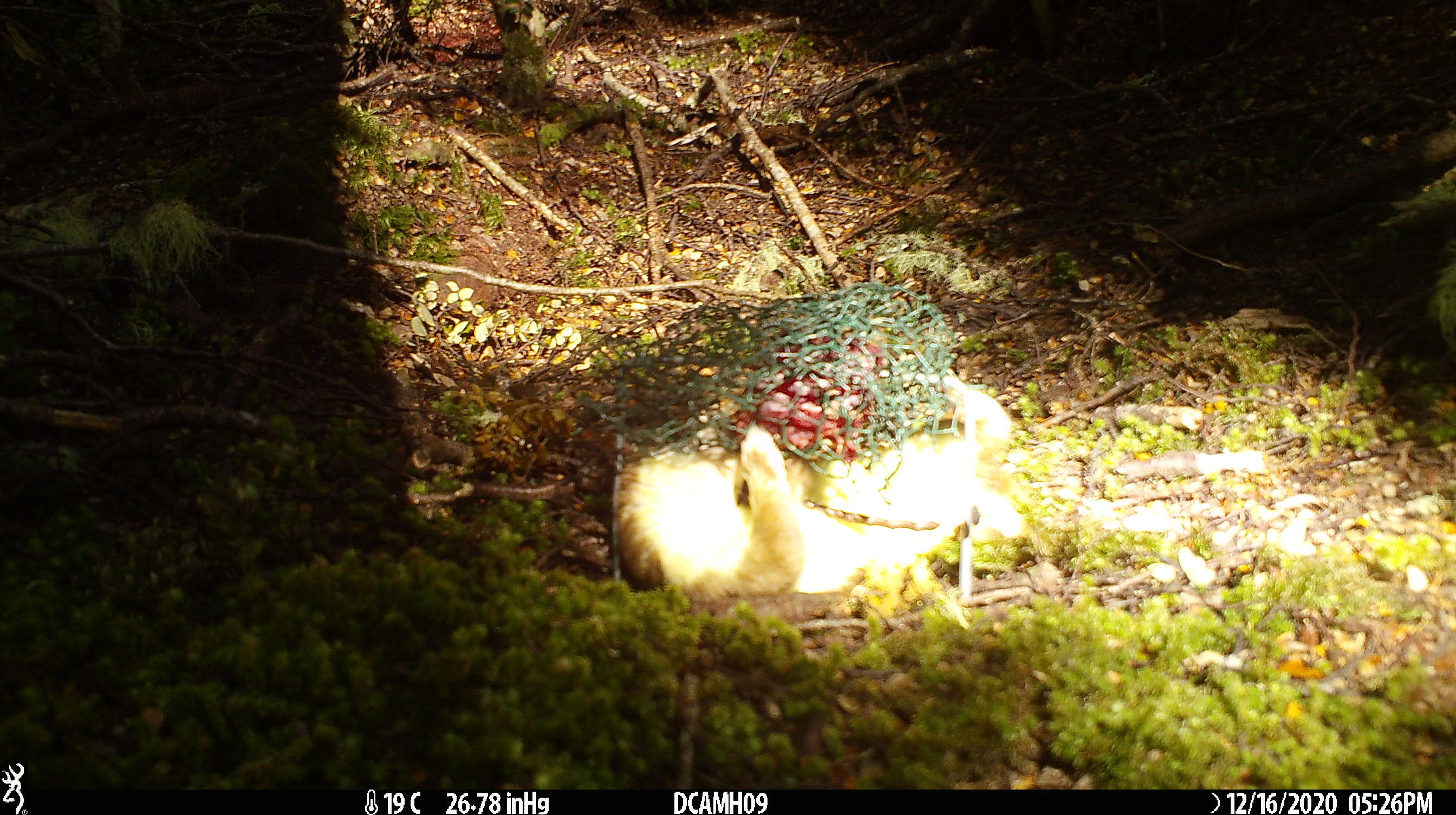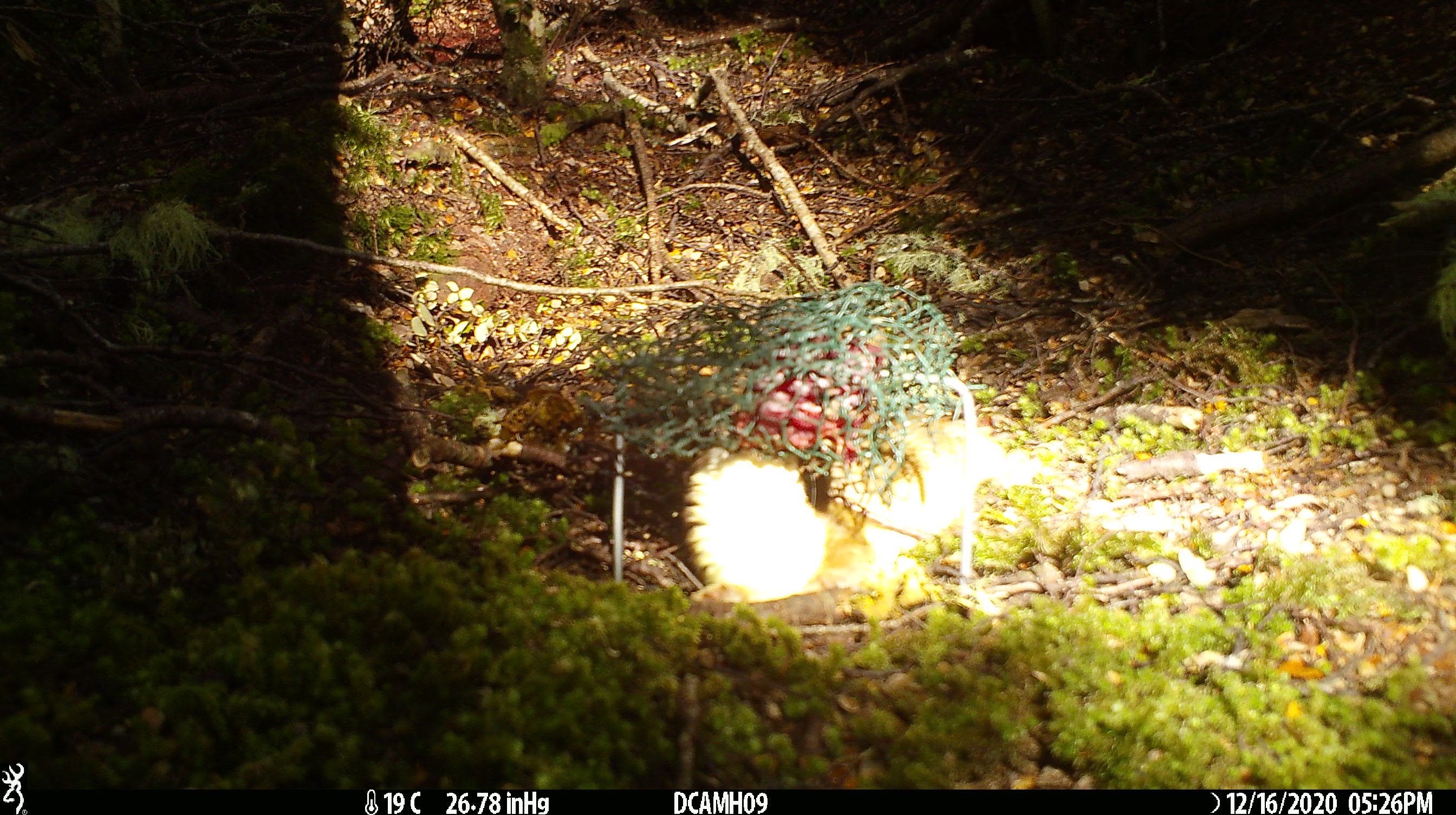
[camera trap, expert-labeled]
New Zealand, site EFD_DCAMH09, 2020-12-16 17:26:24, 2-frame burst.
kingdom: Animalia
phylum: Chordata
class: Mammalia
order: Carnivora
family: Mustelidae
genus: Mustela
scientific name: Mustela erminea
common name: stoat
Stoat (Mustela erminea).